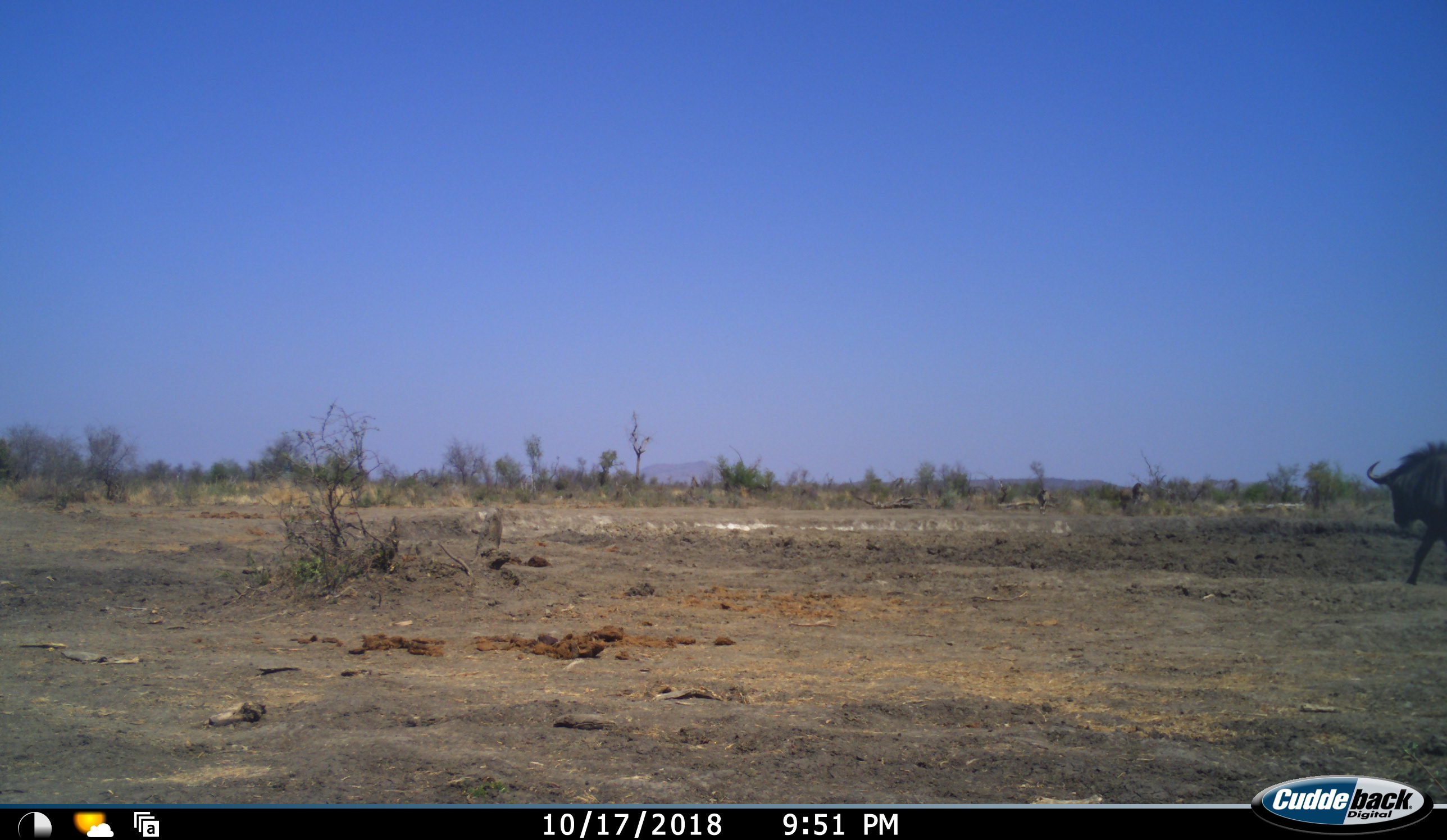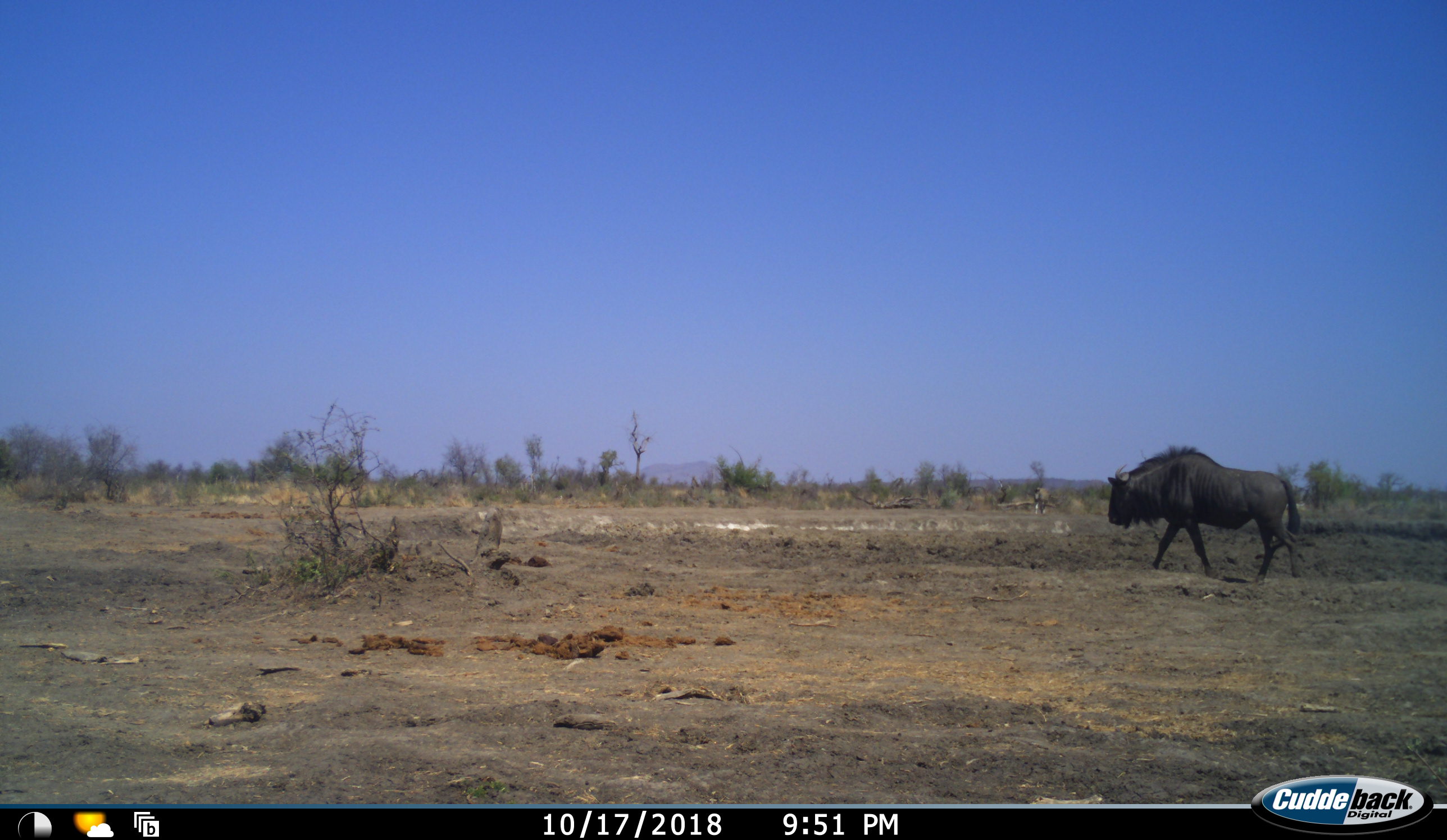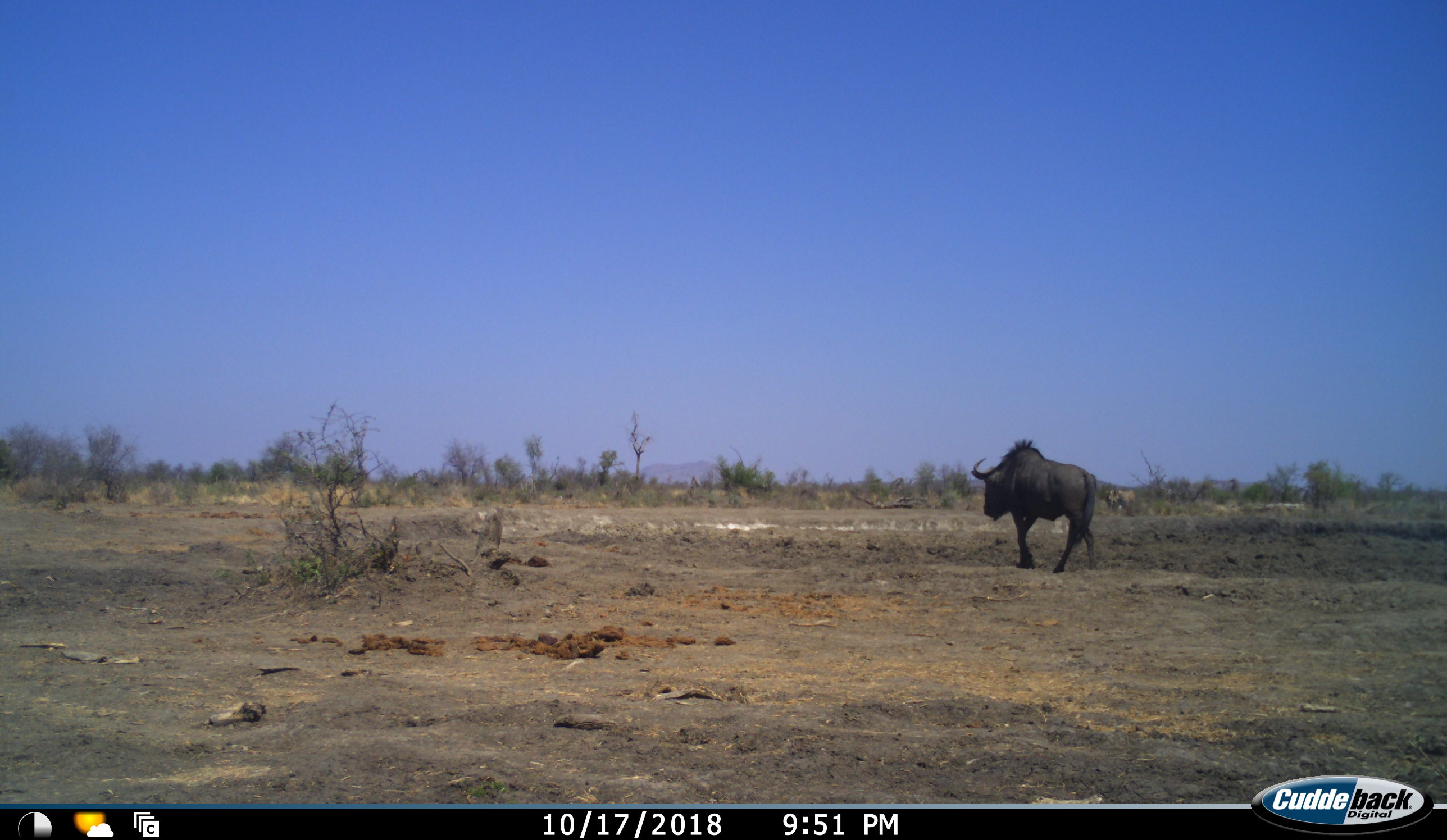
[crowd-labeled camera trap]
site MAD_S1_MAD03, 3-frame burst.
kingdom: Animalia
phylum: Chordata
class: Mammalia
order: Artiodactyla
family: Bovidae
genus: Connochaetes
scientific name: Connochaetes taurinus taurinus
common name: blue wildebeest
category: wildebeestblue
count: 1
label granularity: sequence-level